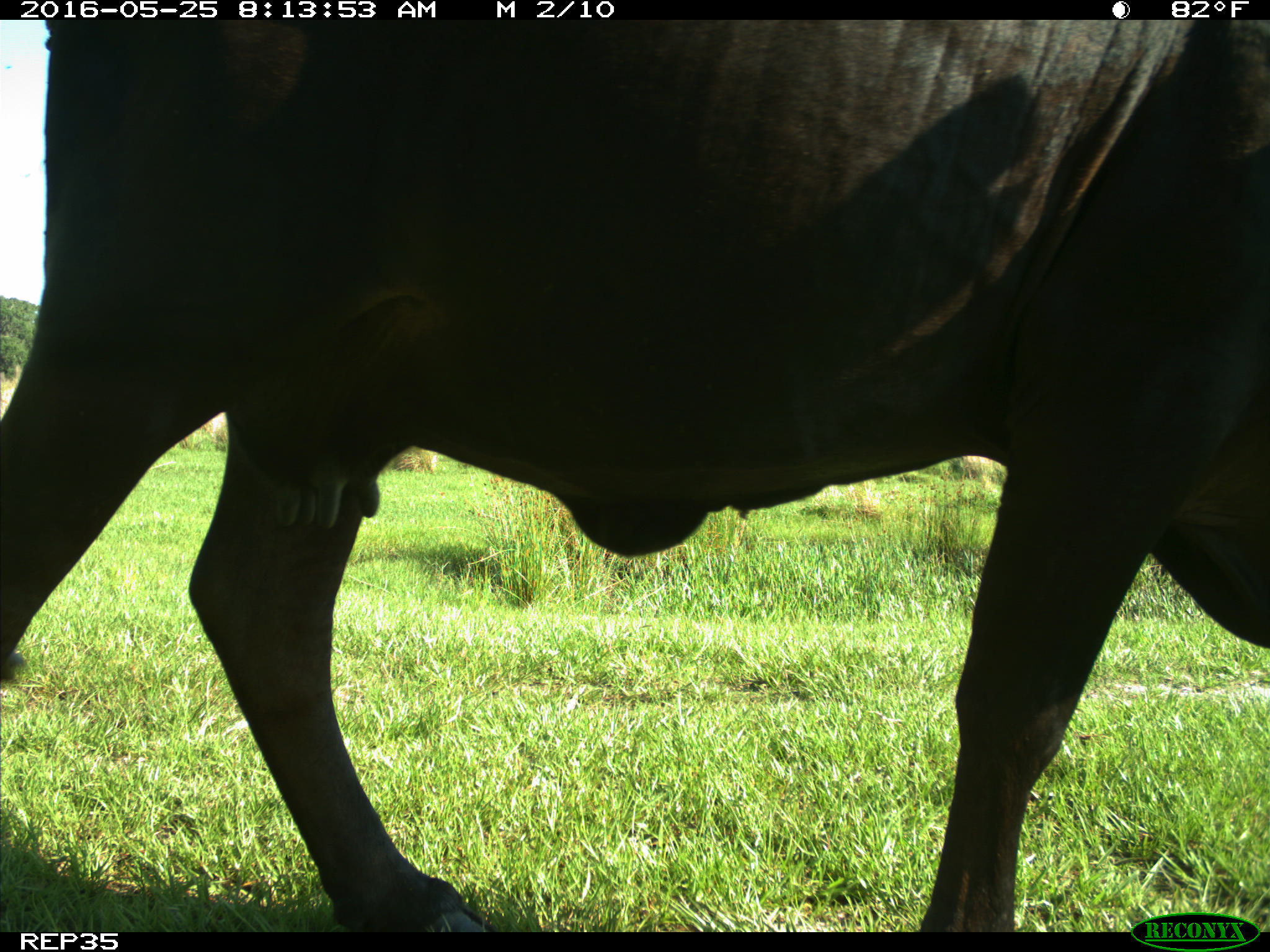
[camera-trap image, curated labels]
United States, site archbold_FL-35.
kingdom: Animalia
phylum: Chordata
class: Mammalia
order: Artiodactyla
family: Bovidae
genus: Bos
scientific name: Bos taurus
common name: domestic cow